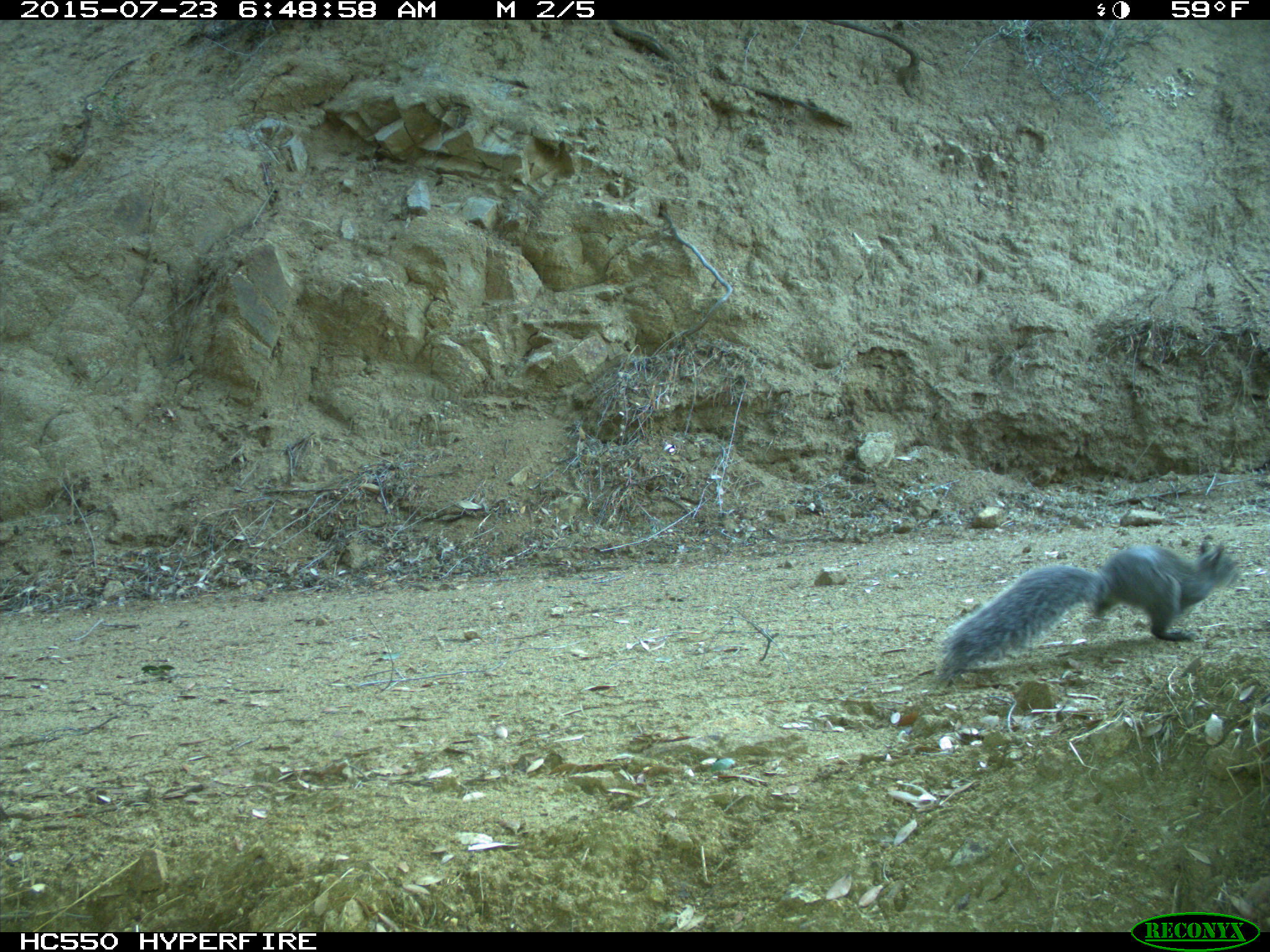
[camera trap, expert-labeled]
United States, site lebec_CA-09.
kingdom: Animalia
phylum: Chordata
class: Mammalia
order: Rodentia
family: Sciuridae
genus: Sciurus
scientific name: Sciurus carolinensis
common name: eastern gray squirrel